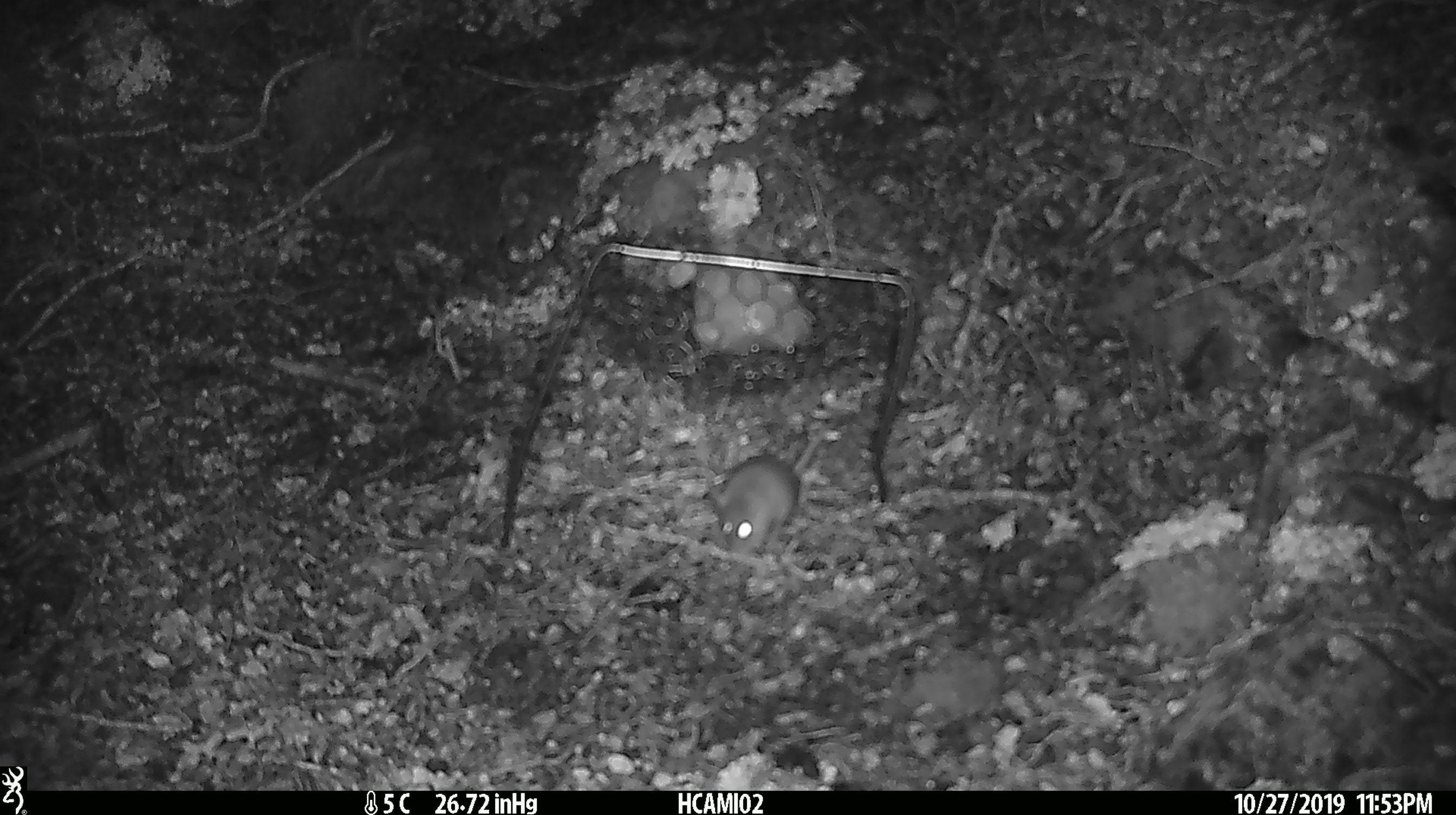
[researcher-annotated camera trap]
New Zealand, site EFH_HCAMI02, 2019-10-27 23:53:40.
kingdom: Animalia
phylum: Chordata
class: Mammalia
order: Rodentia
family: Muridae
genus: Mus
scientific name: Mus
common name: mouse